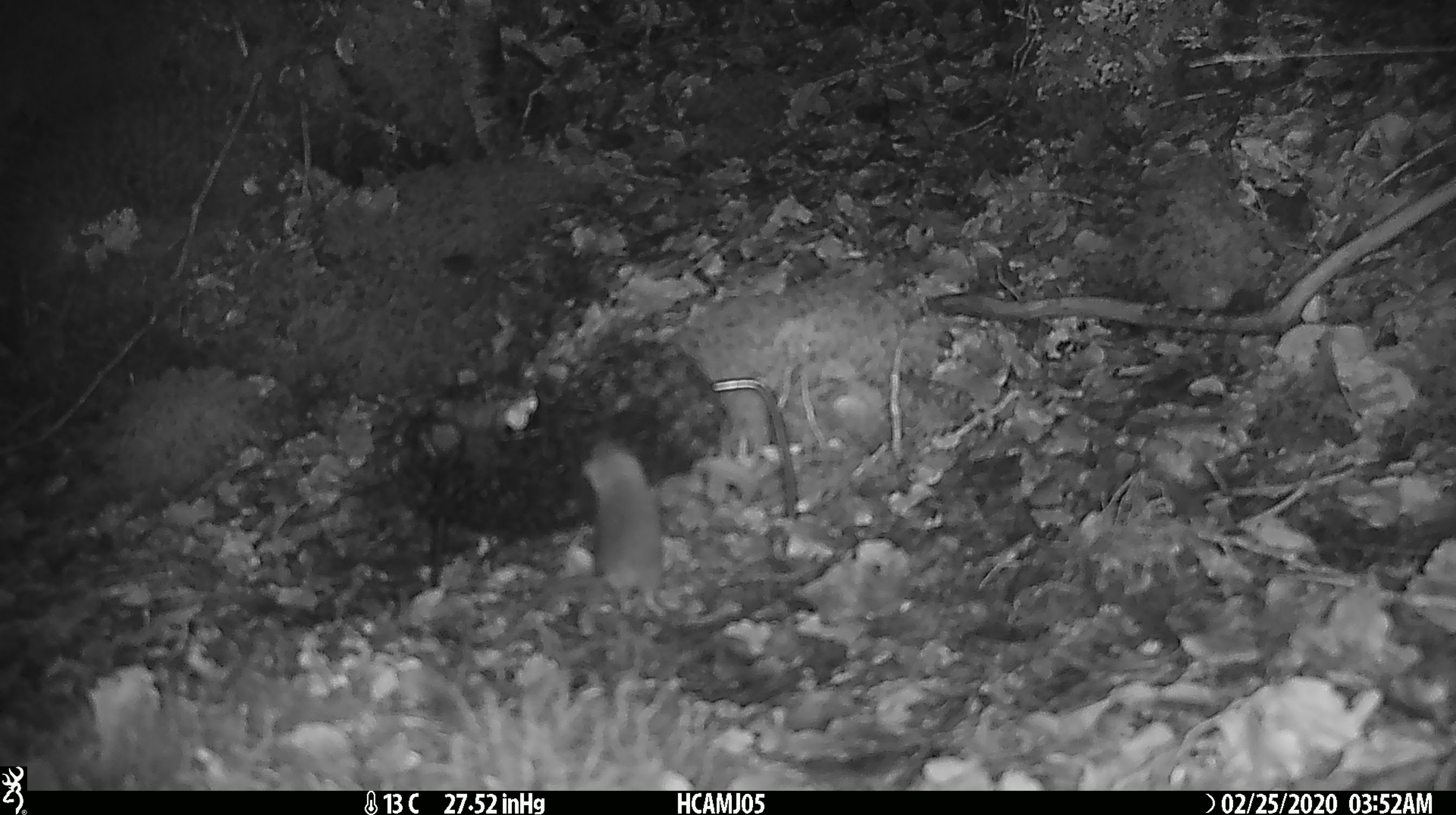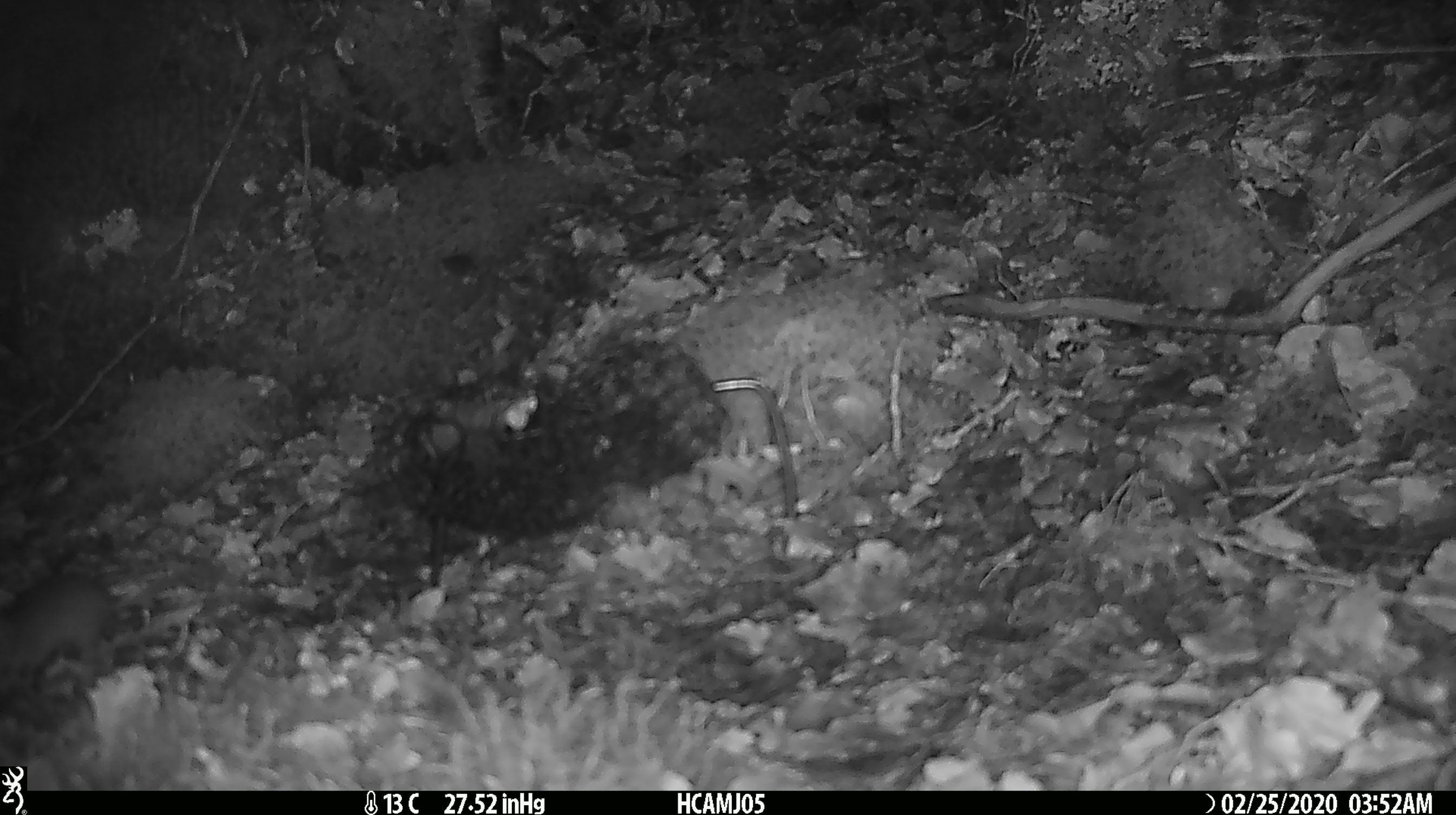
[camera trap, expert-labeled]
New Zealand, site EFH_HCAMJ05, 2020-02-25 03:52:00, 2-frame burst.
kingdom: Animalia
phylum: Chordata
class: Mammalia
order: Rodentia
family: Muridae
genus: Mus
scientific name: Mus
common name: mouse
Mouse (Mus).